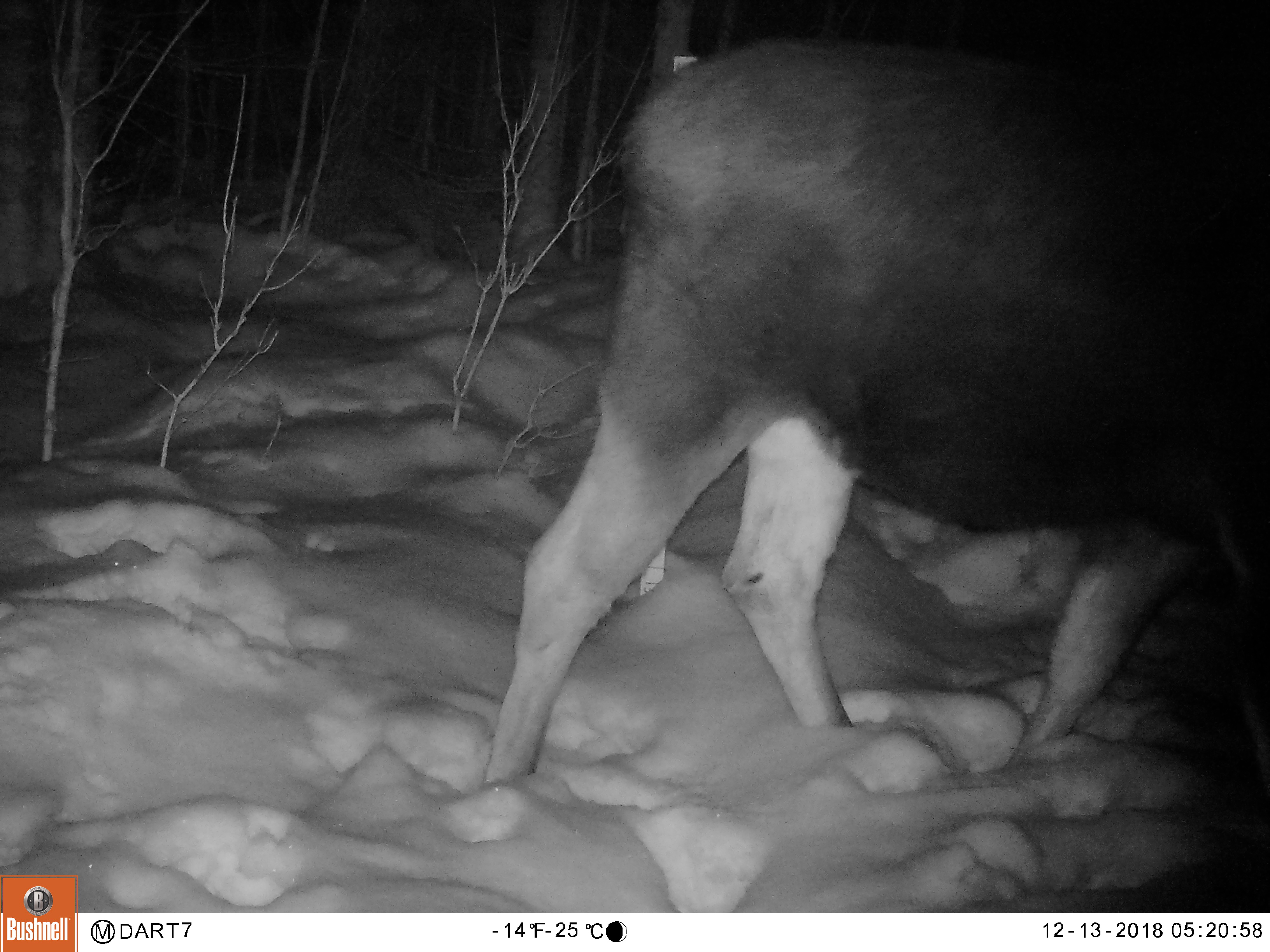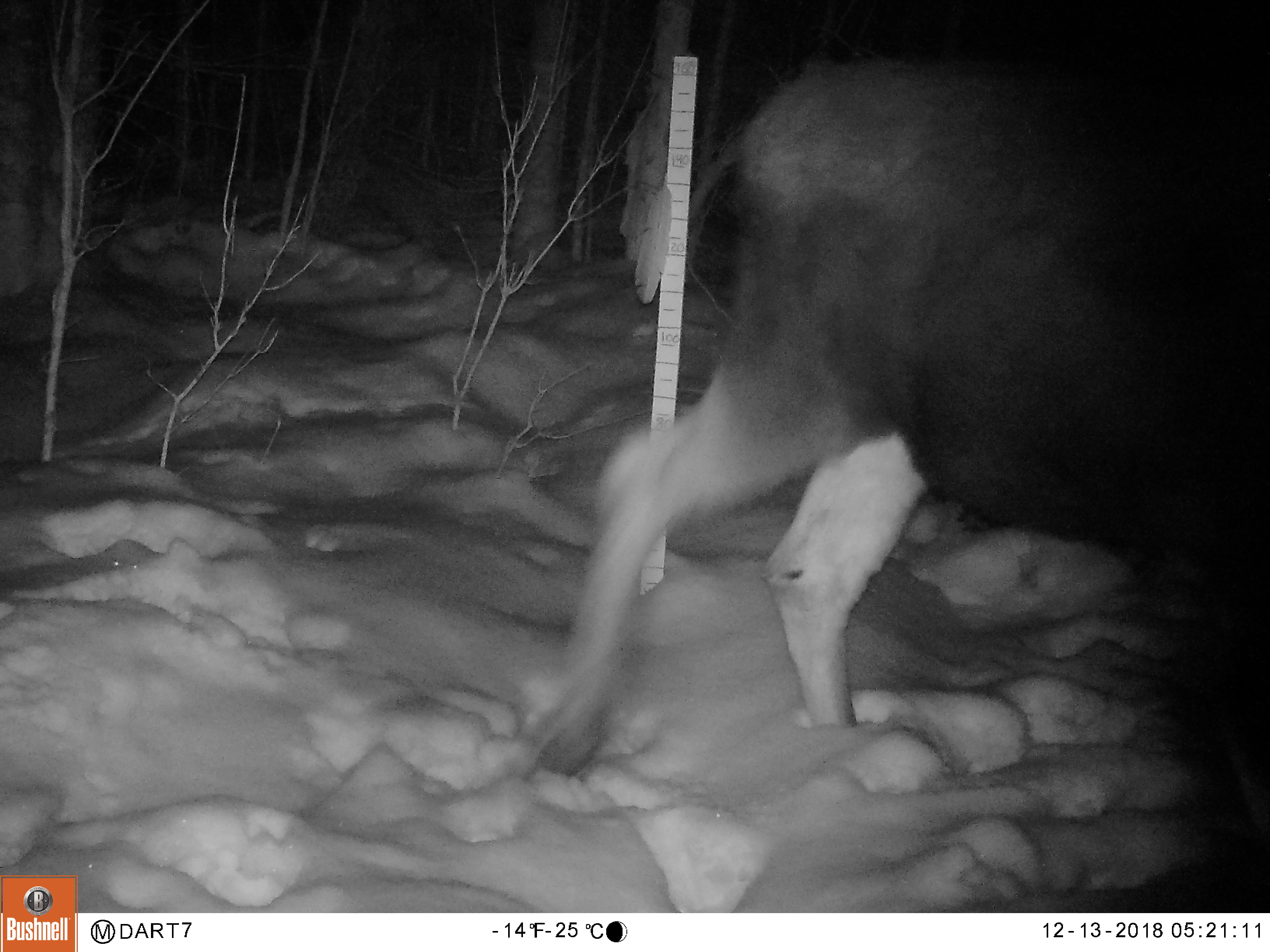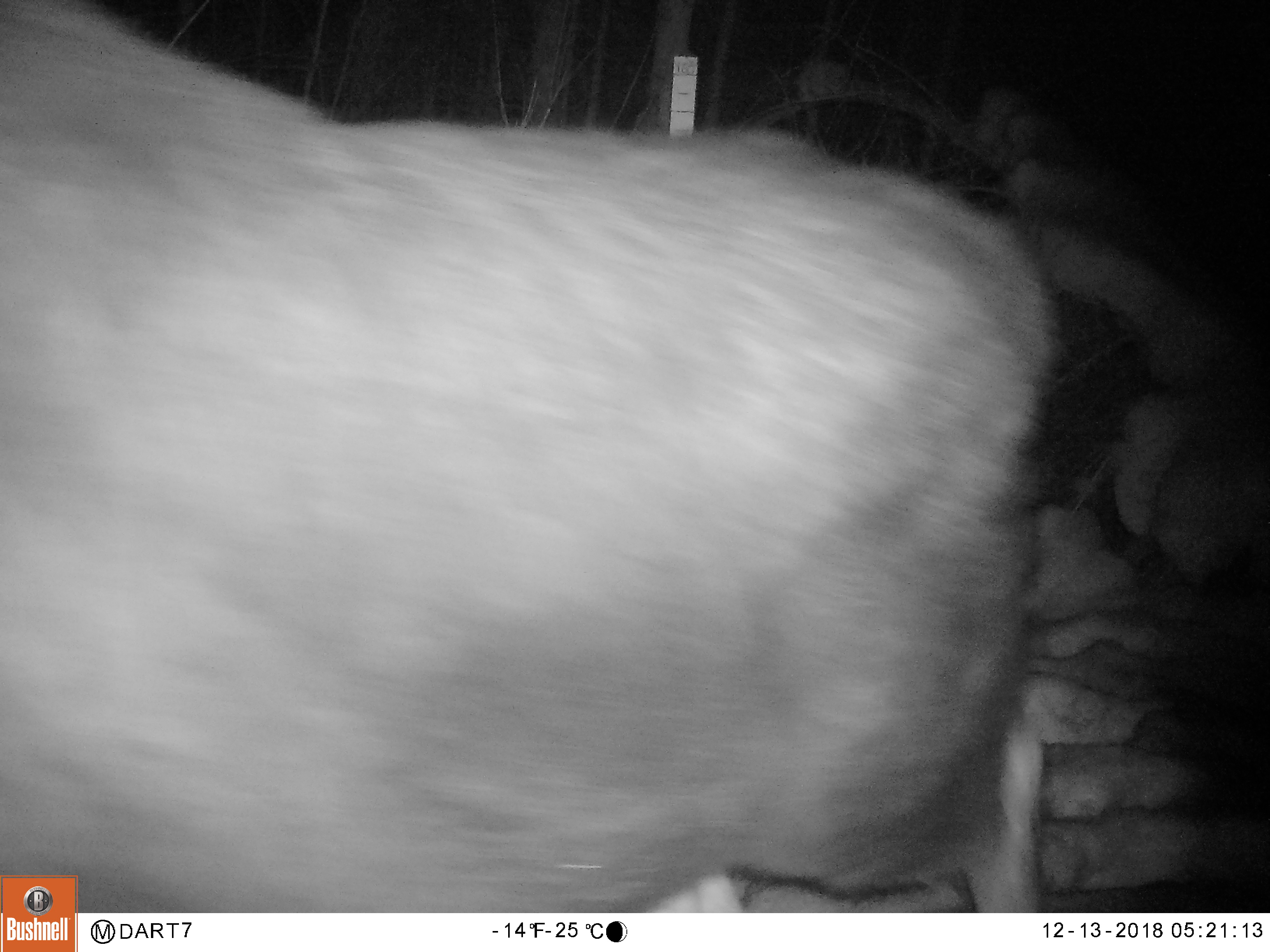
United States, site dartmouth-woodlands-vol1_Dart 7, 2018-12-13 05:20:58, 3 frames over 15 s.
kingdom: Animalia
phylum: Chordata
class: Mammalia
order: Artiodactyla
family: Cervidae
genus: Alces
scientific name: Alces alces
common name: moose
Moose (Alces alces).